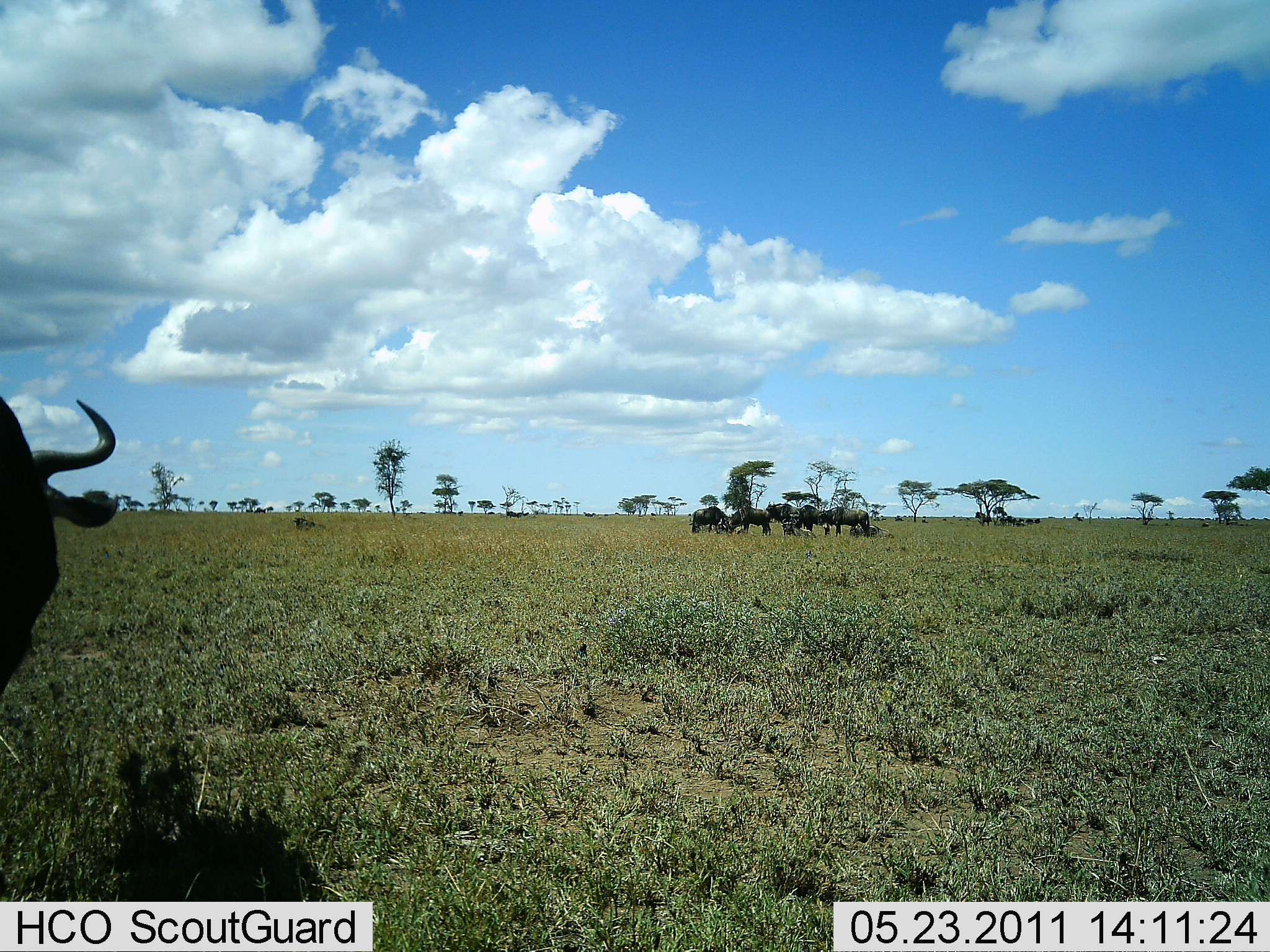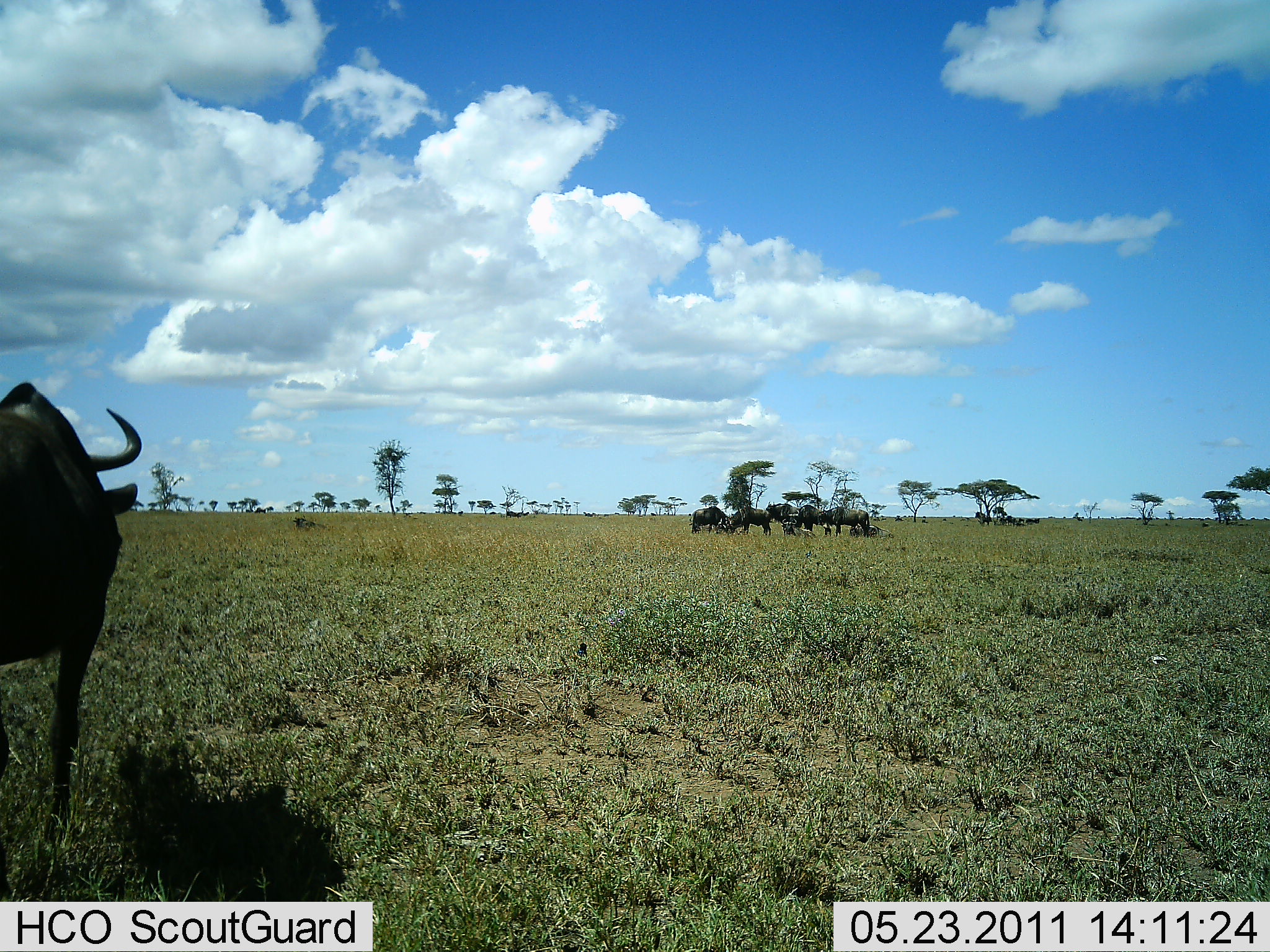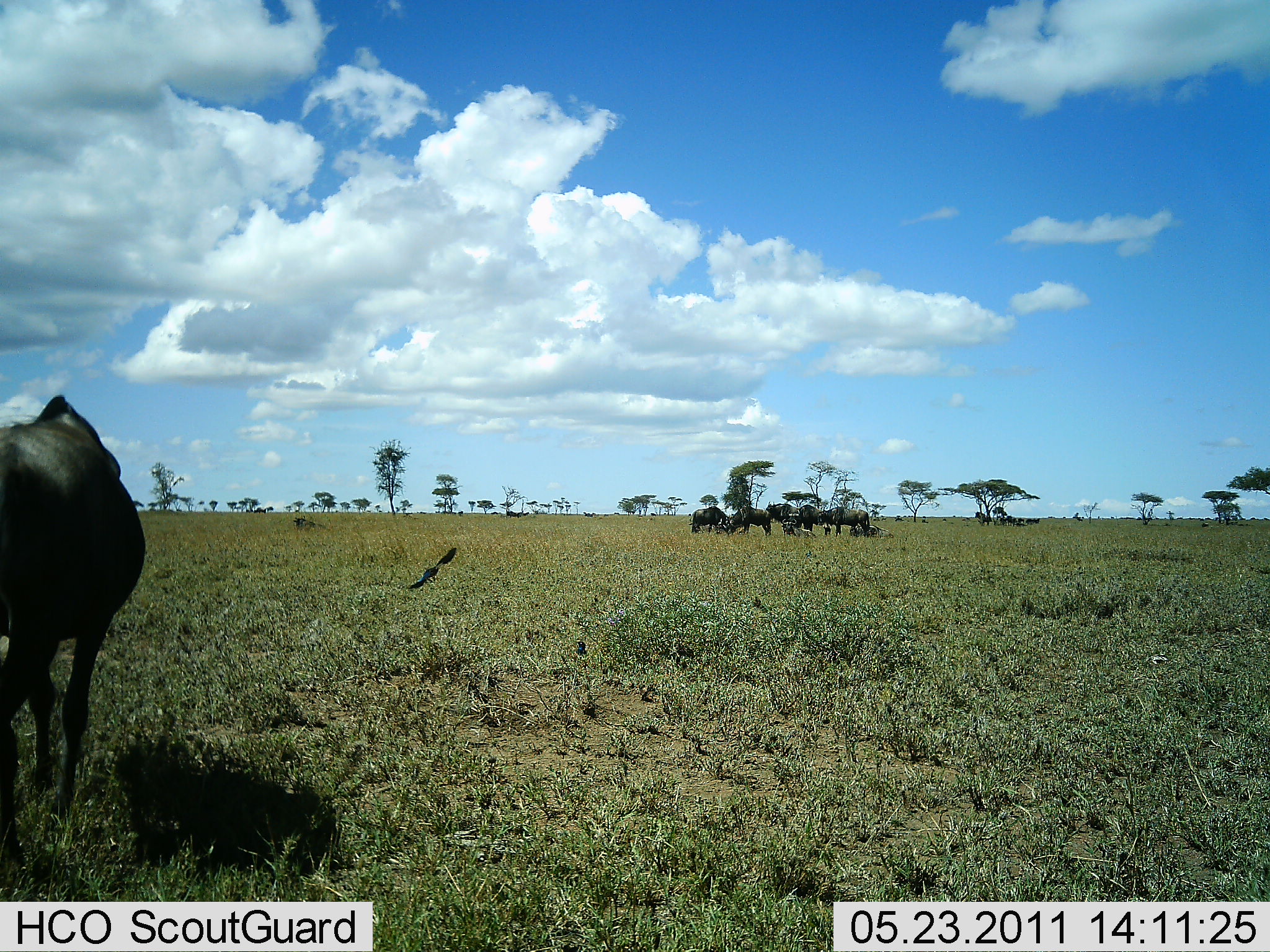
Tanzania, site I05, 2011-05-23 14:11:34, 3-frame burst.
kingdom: Animalia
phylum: Chordata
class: Mammalia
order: Artiodactyla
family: Bovidae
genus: Connochaetes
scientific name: Connochaetes taurinus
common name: blue wildebeest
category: wildebeest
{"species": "wildebeest (blue wildebeest) (Connochaetes taurinus)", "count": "8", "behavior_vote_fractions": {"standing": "87%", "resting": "20%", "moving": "33%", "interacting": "0%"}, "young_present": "0%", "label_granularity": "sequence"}